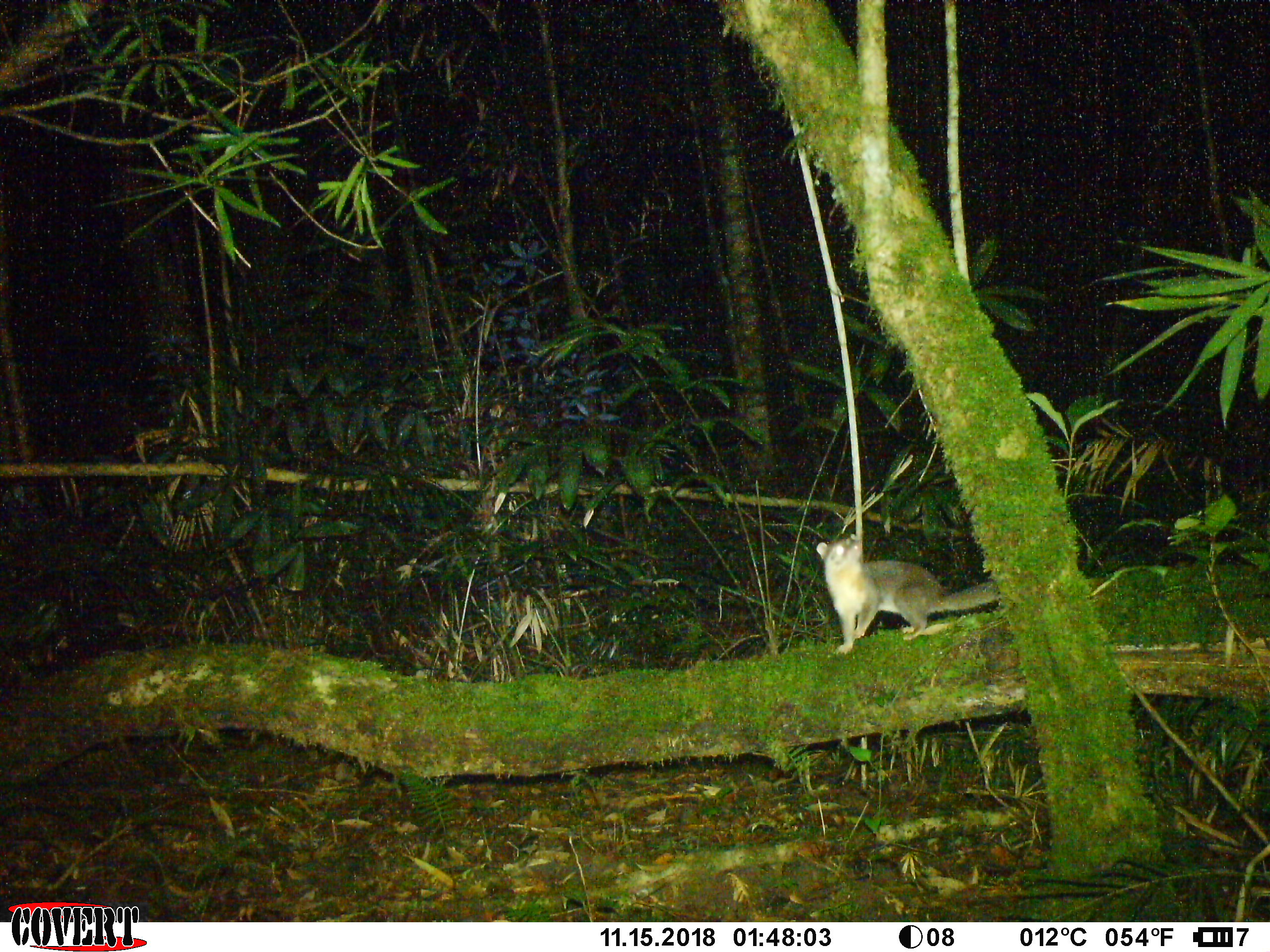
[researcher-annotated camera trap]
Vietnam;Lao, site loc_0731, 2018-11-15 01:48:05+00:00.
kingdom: Animalia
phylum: Chordata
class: Mammalia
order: Carnivora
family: Mustelidae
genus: Melogale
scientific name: Melogale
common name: ferret badger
Ferret badger (Melogale). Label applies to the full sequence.